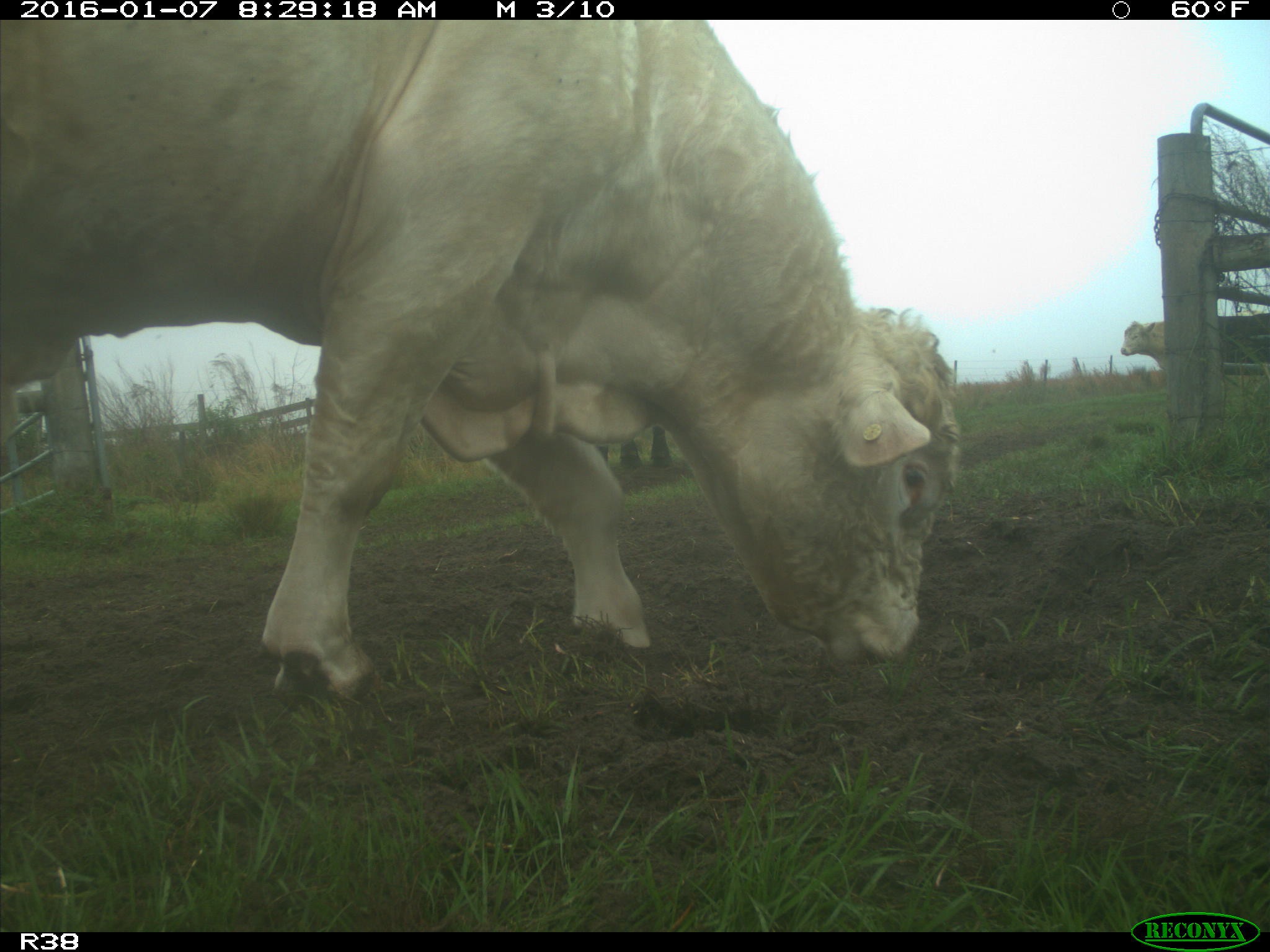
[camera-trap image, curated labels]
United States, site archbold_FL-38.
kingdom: Animalia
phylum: Chordata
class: Mammalia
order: Artiodactyla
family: Bovidae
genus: Bos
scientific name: Bos taurus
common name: domestic cow